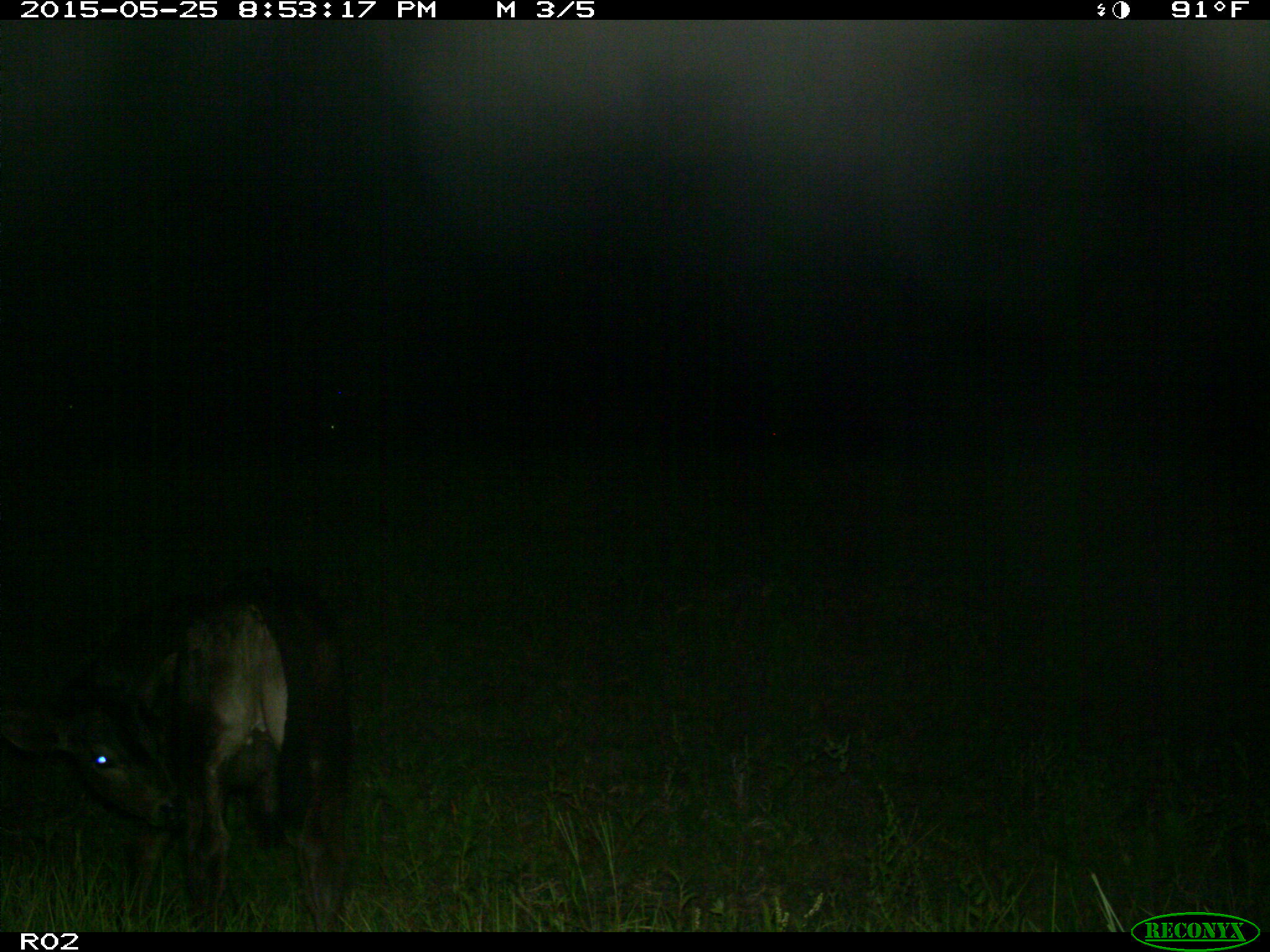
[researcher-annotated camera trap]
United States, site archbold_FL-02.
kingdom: Animalia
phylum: Chordata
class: Mammalia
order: Artiodactyla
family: Bovidae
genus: Bos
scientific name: Bos taurus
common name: domestic cow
Bos taurus (domestic cow).